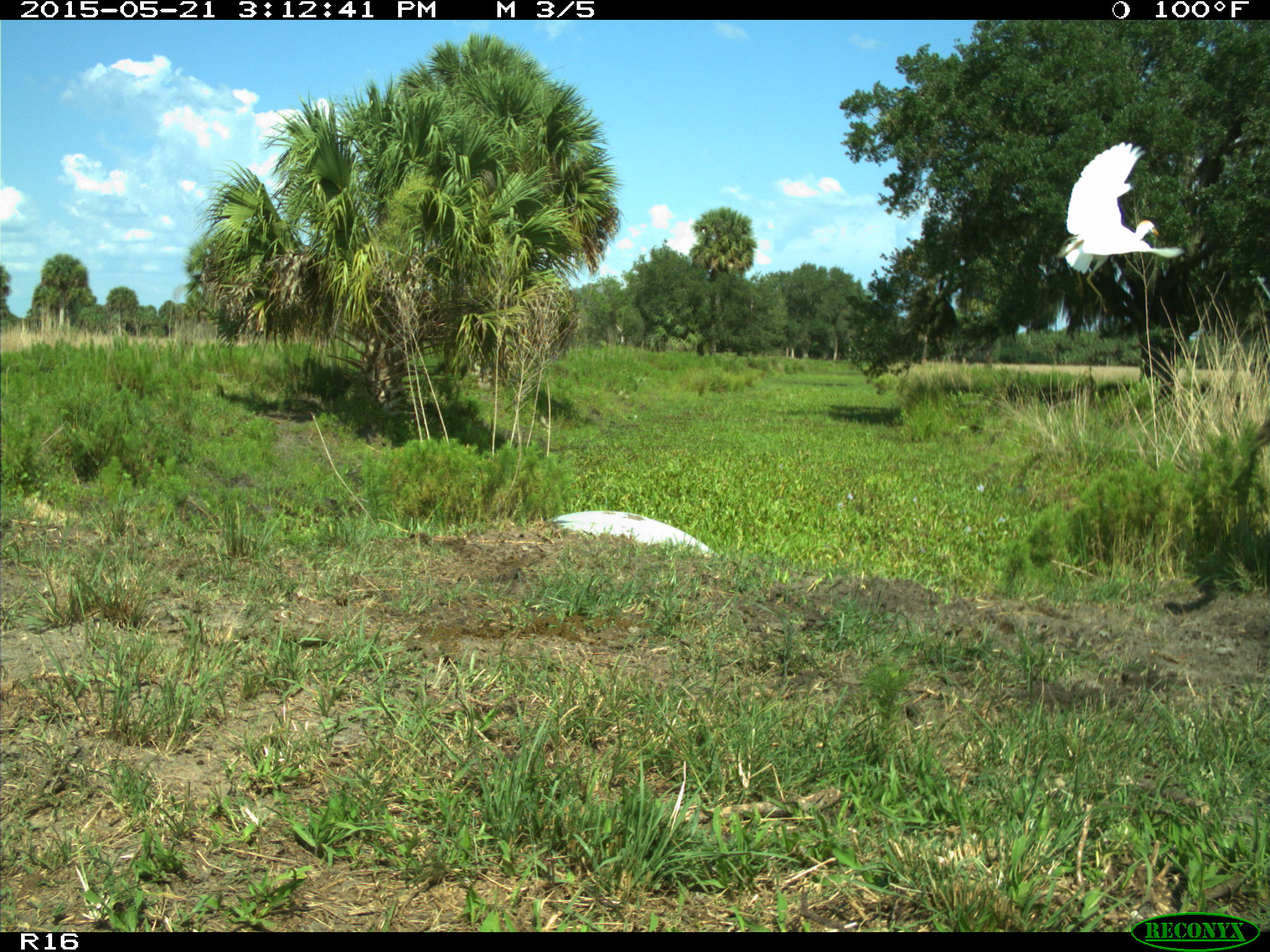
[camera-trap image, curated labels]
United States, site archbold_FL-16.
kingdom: Animalia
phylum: Chordata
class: Aves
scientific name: Aves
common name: birds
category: unidentified bird